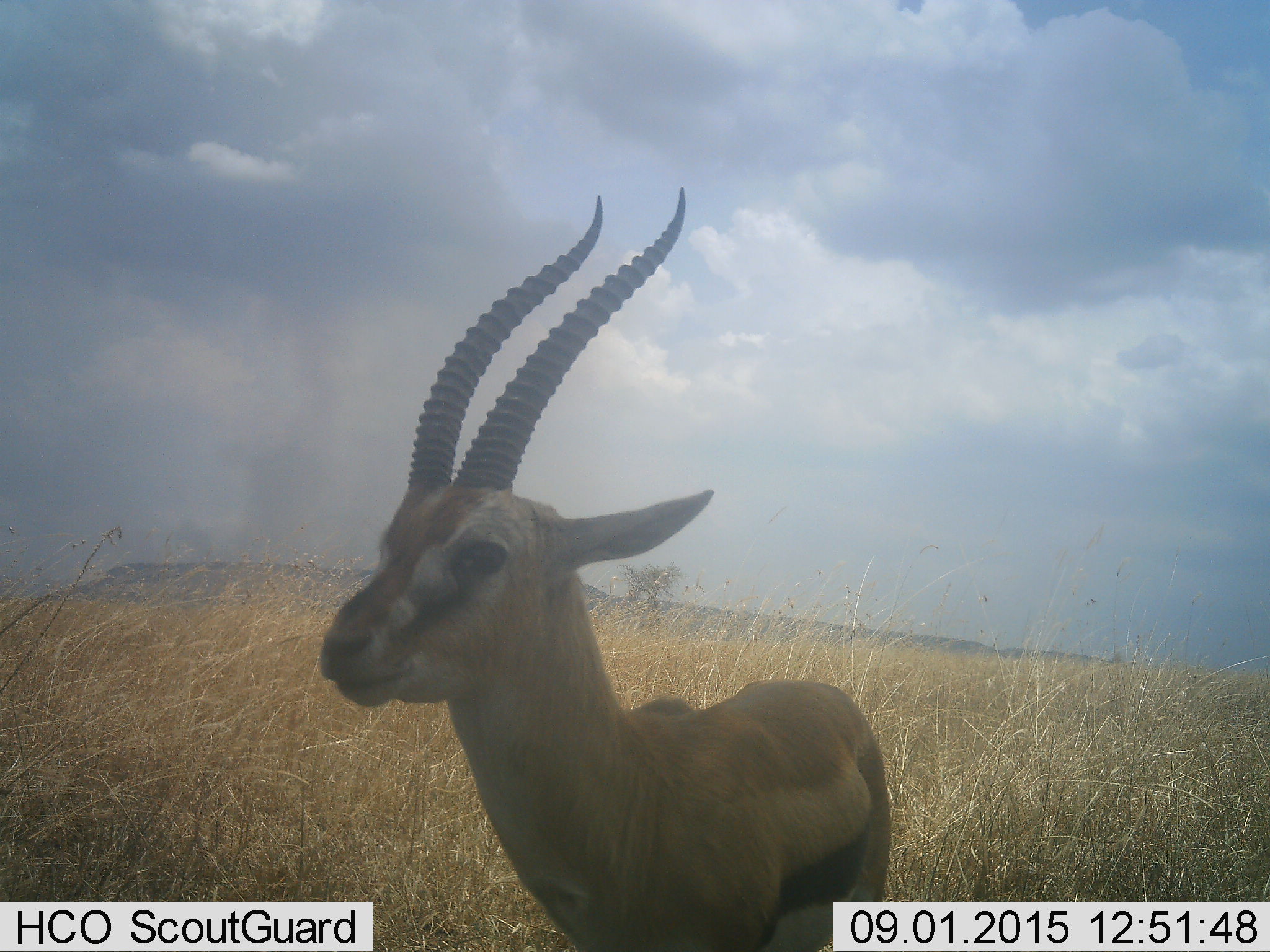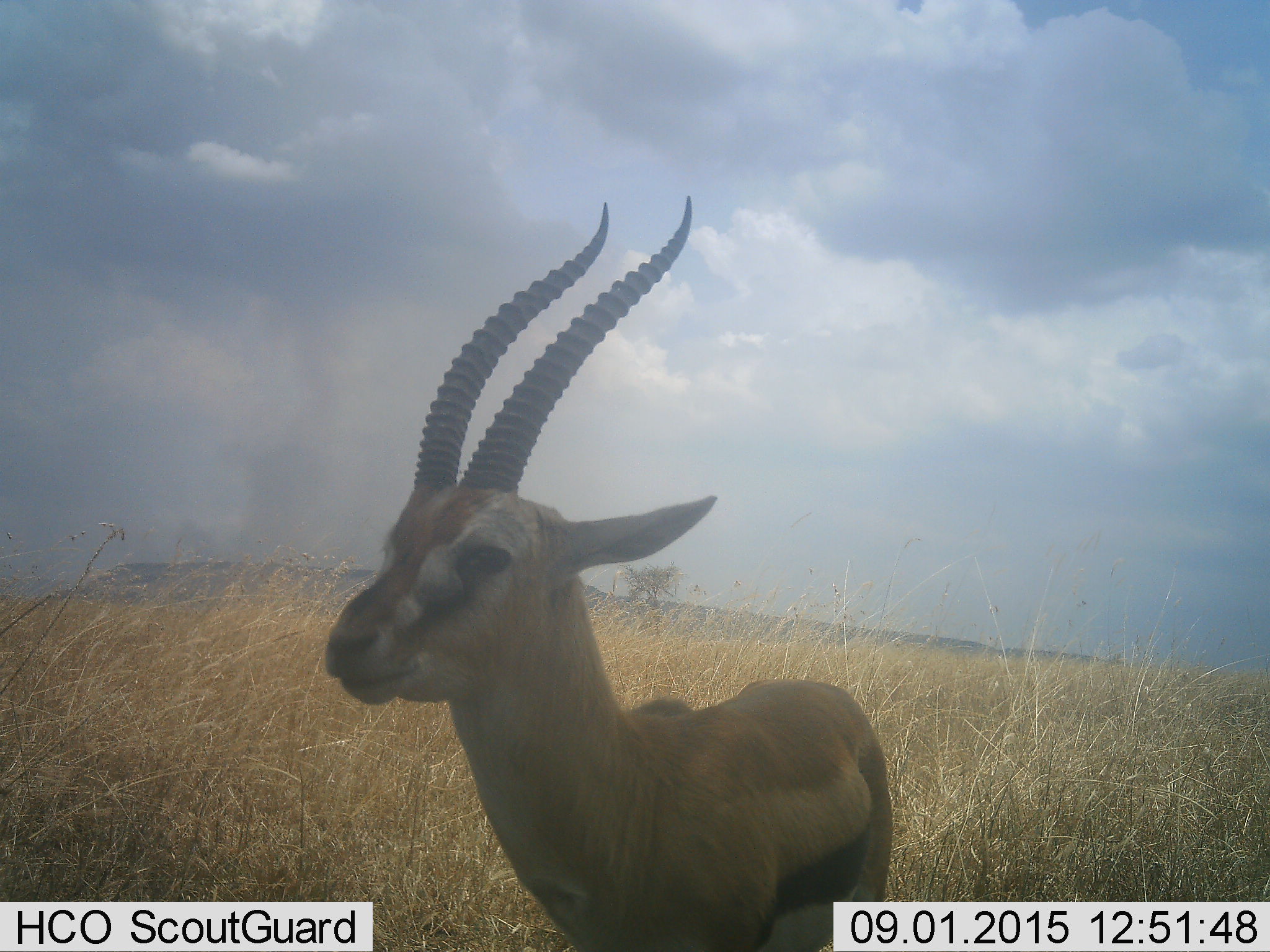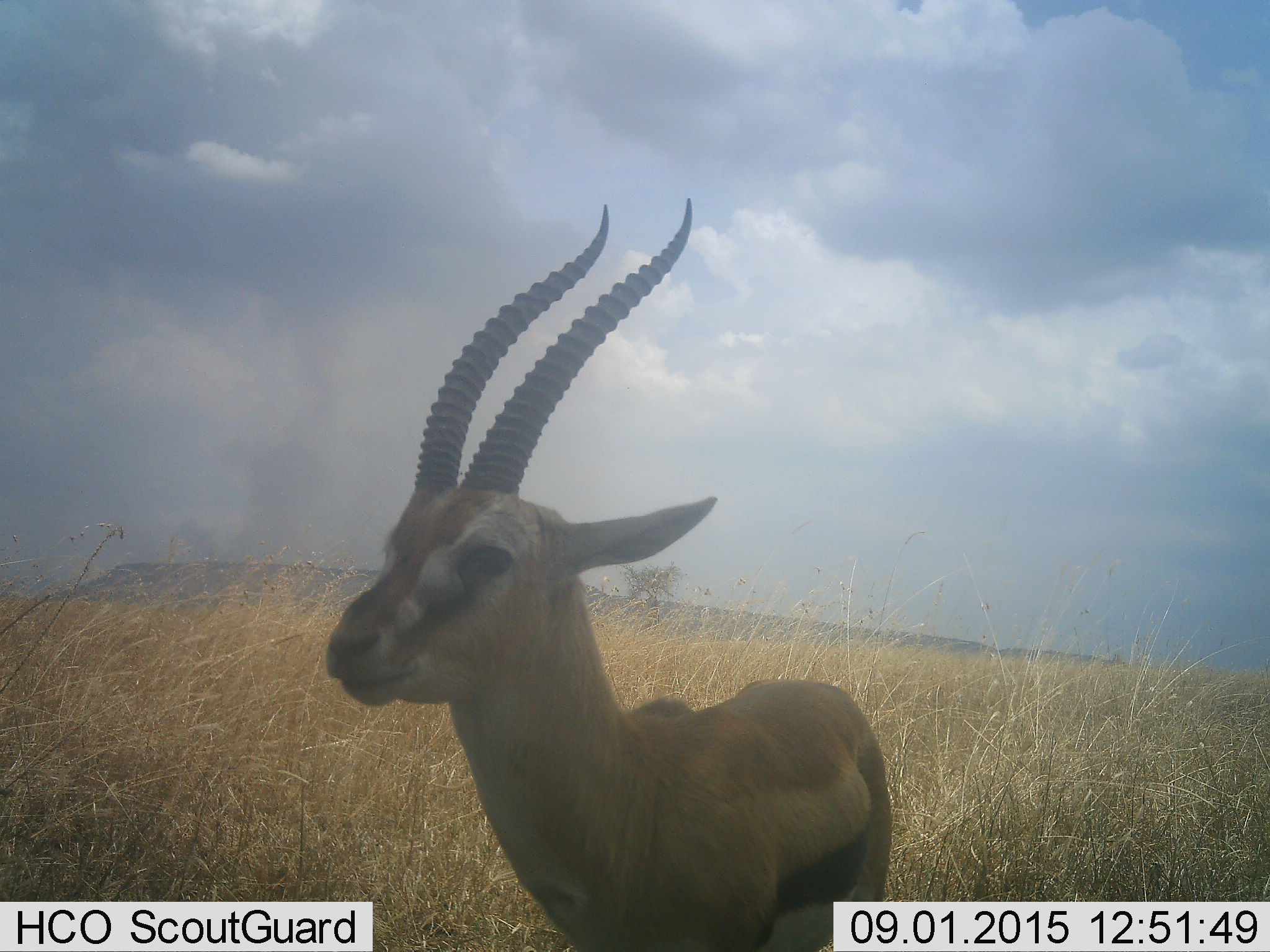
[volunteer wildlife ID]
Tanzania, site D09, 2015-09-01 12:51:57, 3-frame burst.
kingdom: Animalia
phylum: Chordata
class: Mammalia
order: Artiodactyla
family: Bovidae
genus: Eudorcas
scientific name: Eudorcas thomsonii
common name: thomson's gazelle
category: gazellethomsons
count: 1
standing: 93%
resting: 0%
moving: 7%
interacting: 0%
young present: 0%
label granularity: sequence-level